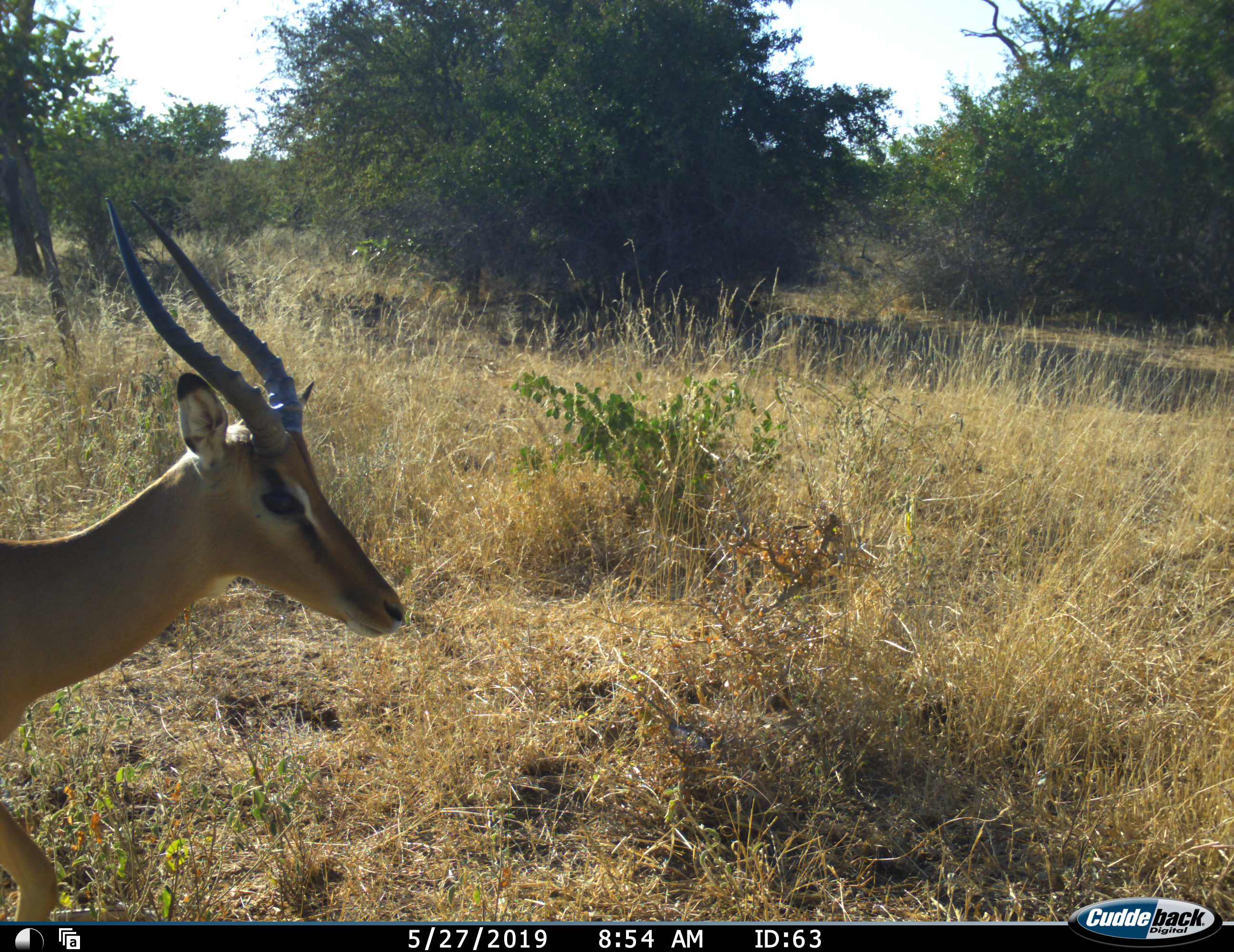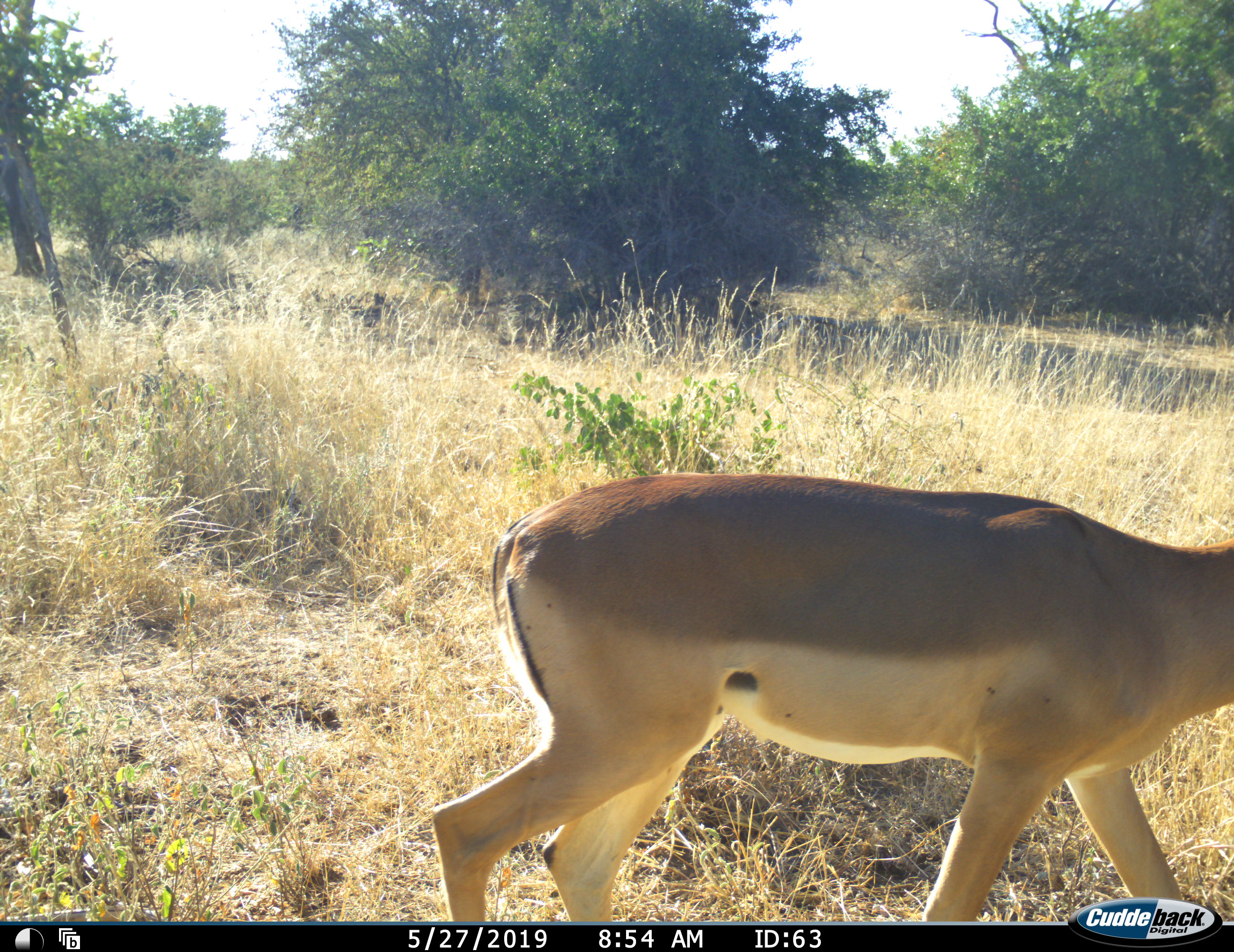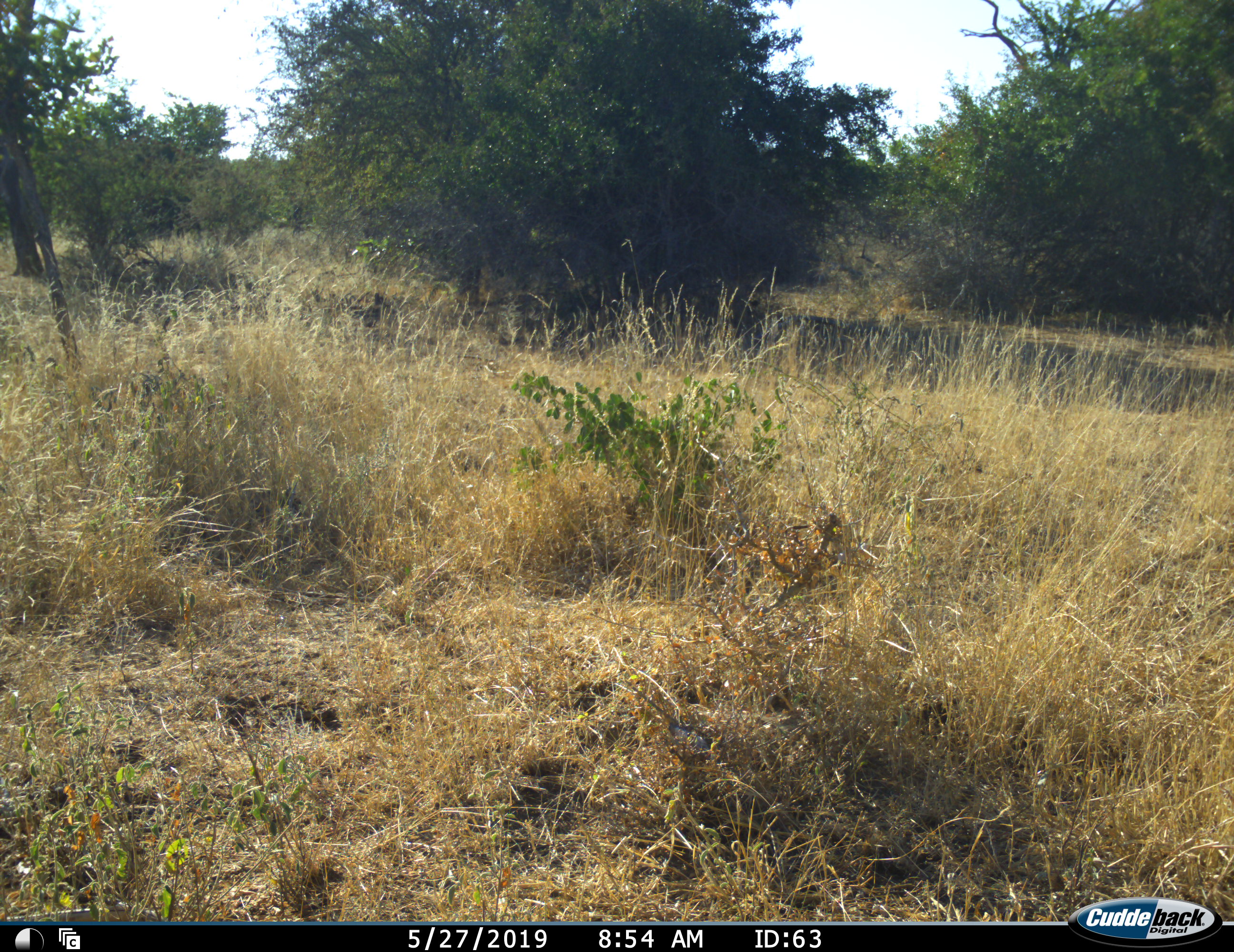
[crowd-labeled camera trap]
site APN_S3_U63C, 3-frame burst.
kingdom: Animalia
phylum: Chordata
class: Mammalia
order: Artiodactyla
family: Bovidae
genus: Aepyceros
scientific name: Aepyceros melampus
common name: impala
Impala (Aepyceros melampus), count 1. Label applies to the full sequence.